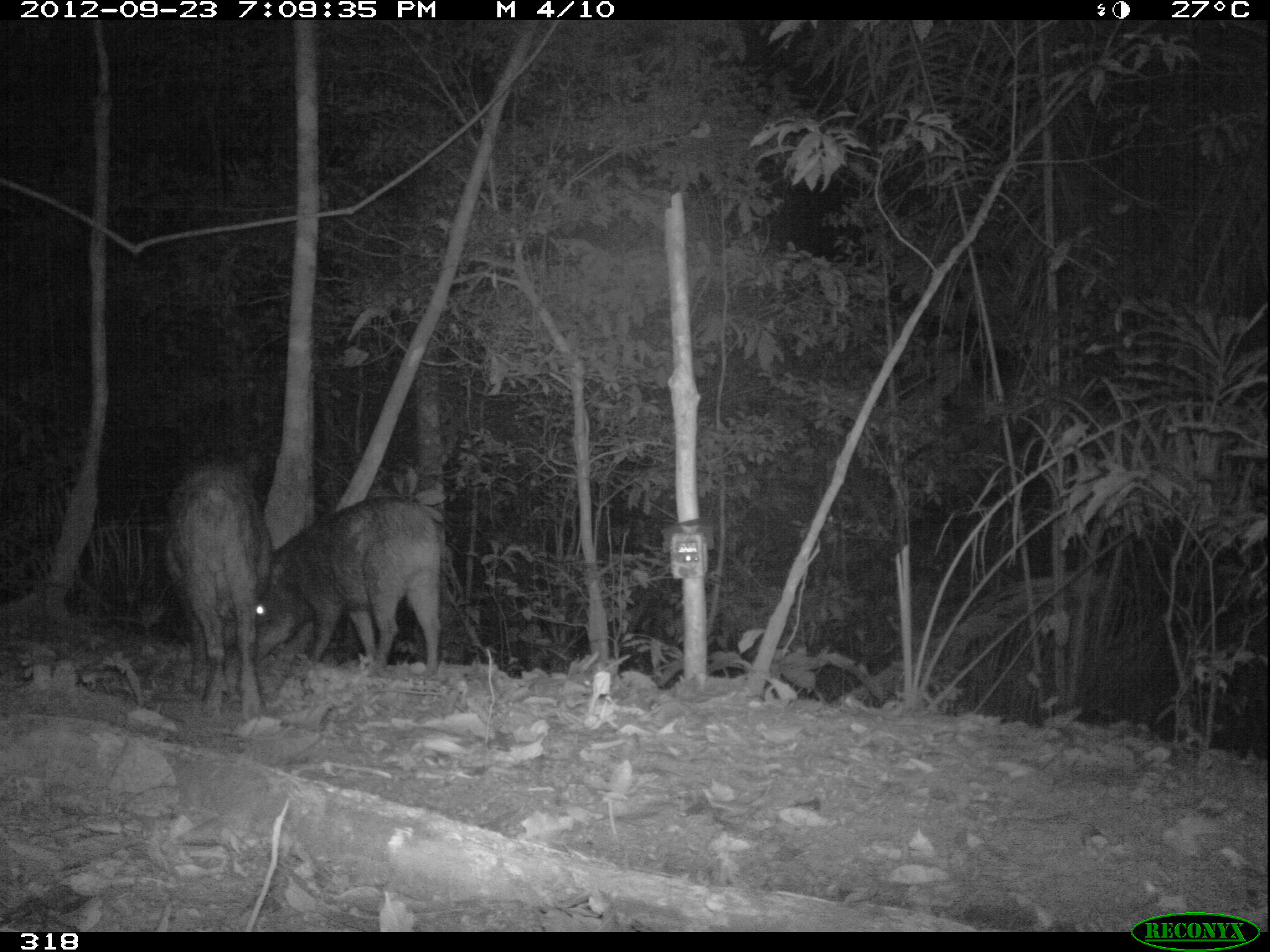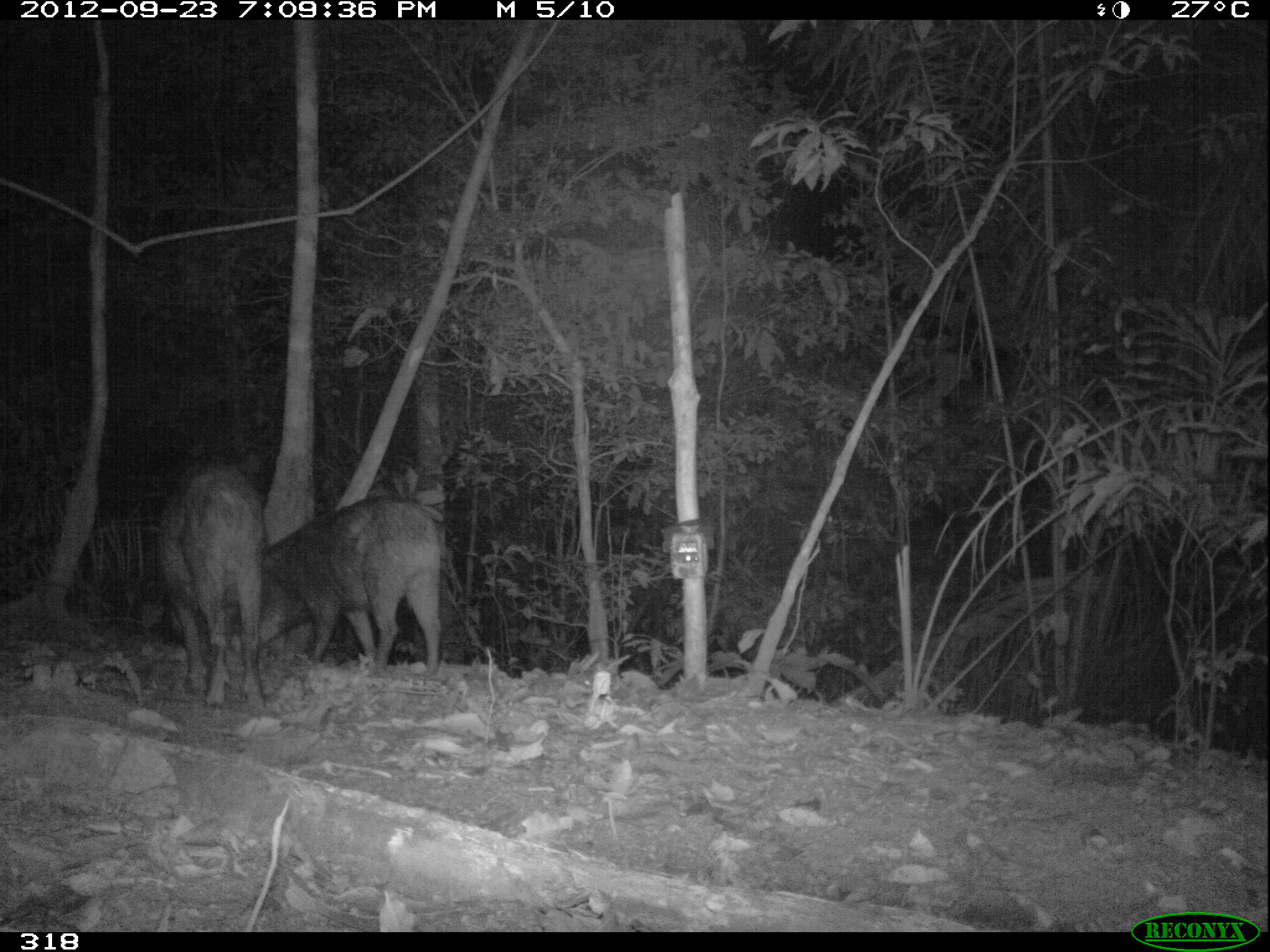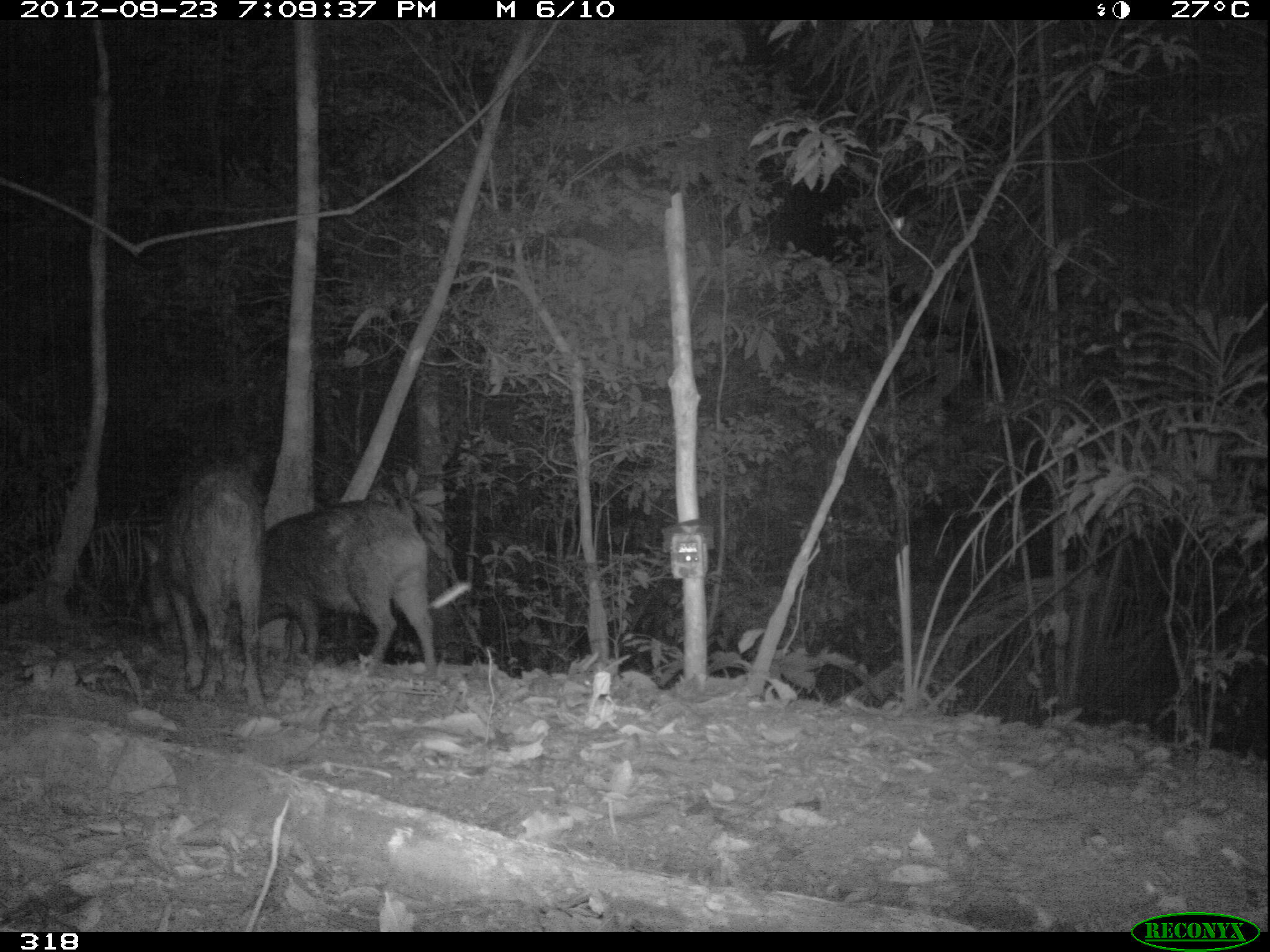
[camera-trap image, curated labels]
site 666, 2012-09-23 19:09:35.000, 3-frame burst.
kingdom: Animalia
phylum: Chordata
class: Mammalia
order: Artiodactyla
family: Tayassuidae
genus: Tayassu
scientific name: Tayassu pecari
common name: white-lipped peccary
Tayassu pecari (white-lipped peccary).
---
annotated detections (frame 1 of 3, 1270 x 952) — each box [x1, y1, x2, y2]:
tayassu pecari: [248, 492, 443, 675]; [149, 445, 273, 722]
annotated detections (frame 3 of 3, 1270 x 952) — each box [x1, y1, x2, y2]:
tayassu pecari: [258, 498, 439, 677]; [138, 460, 264, 708]